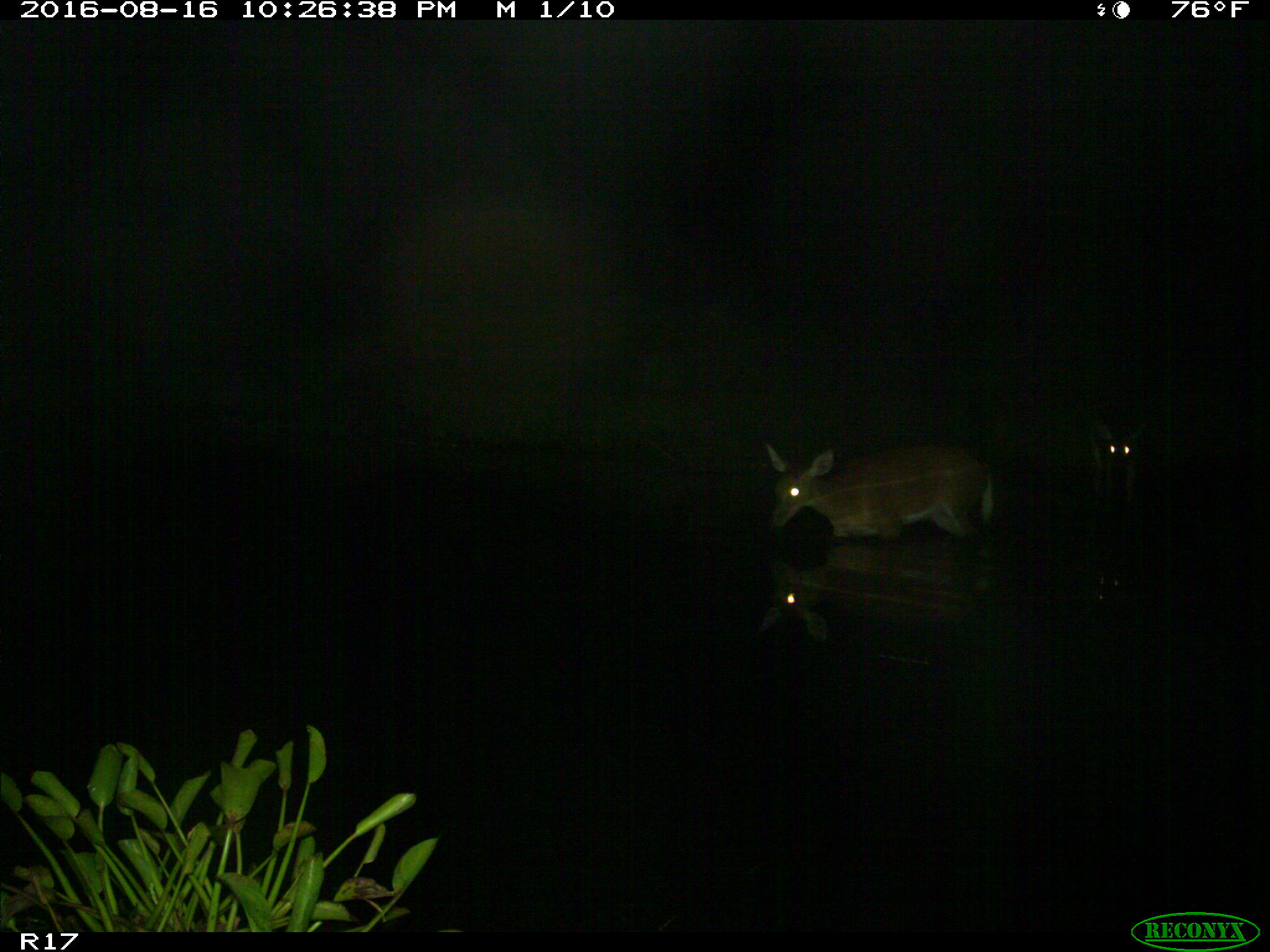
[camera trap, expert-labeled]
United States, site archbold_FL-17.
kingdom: Animalia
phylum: Chordata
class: Mammalia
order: Artiodactyla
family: Cervidae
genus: Odocoileus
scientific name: Odocoileus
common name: deer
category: unidentified deer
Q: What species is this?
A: Unidentified deer (deer) (Odocoileus).